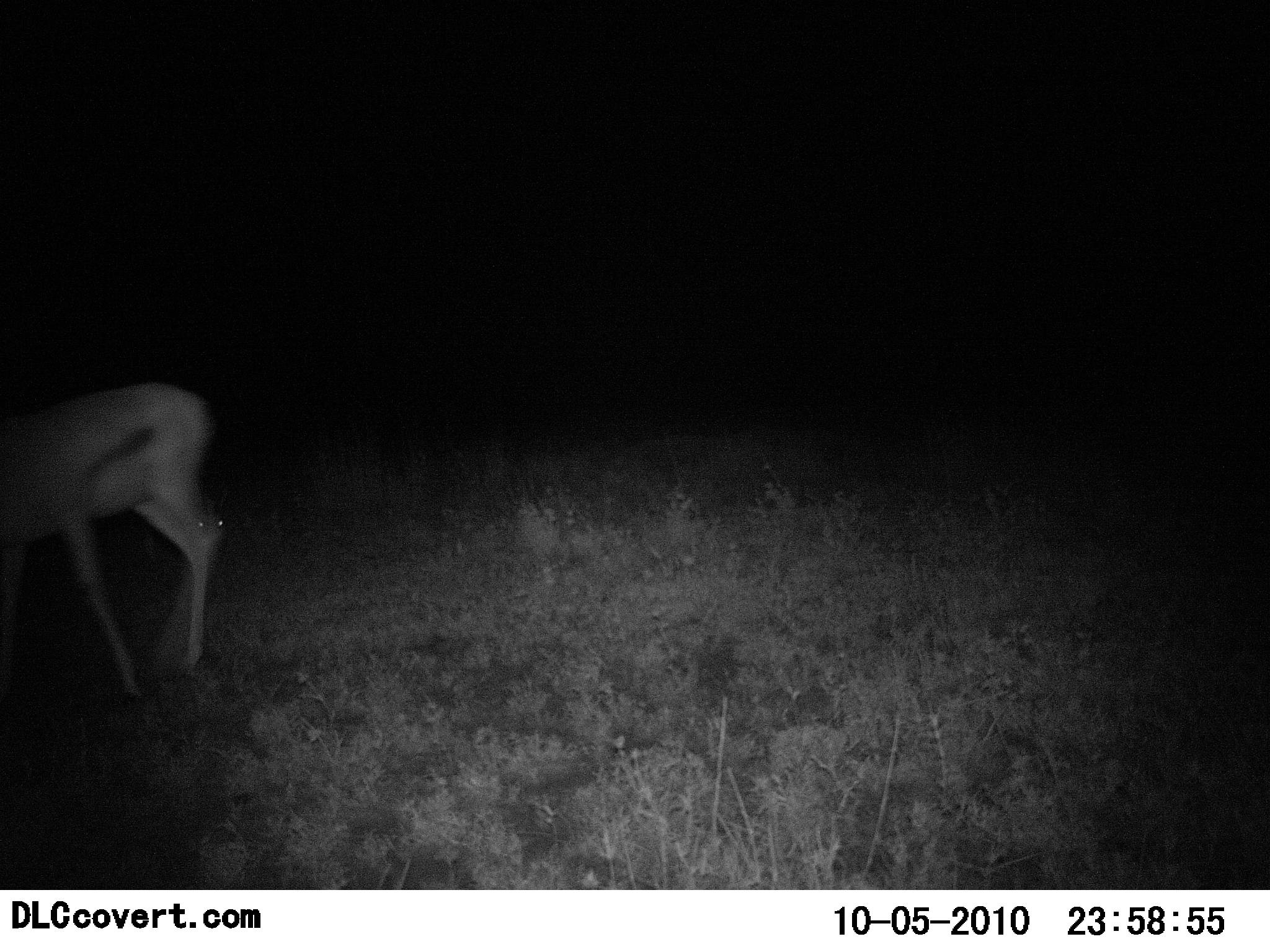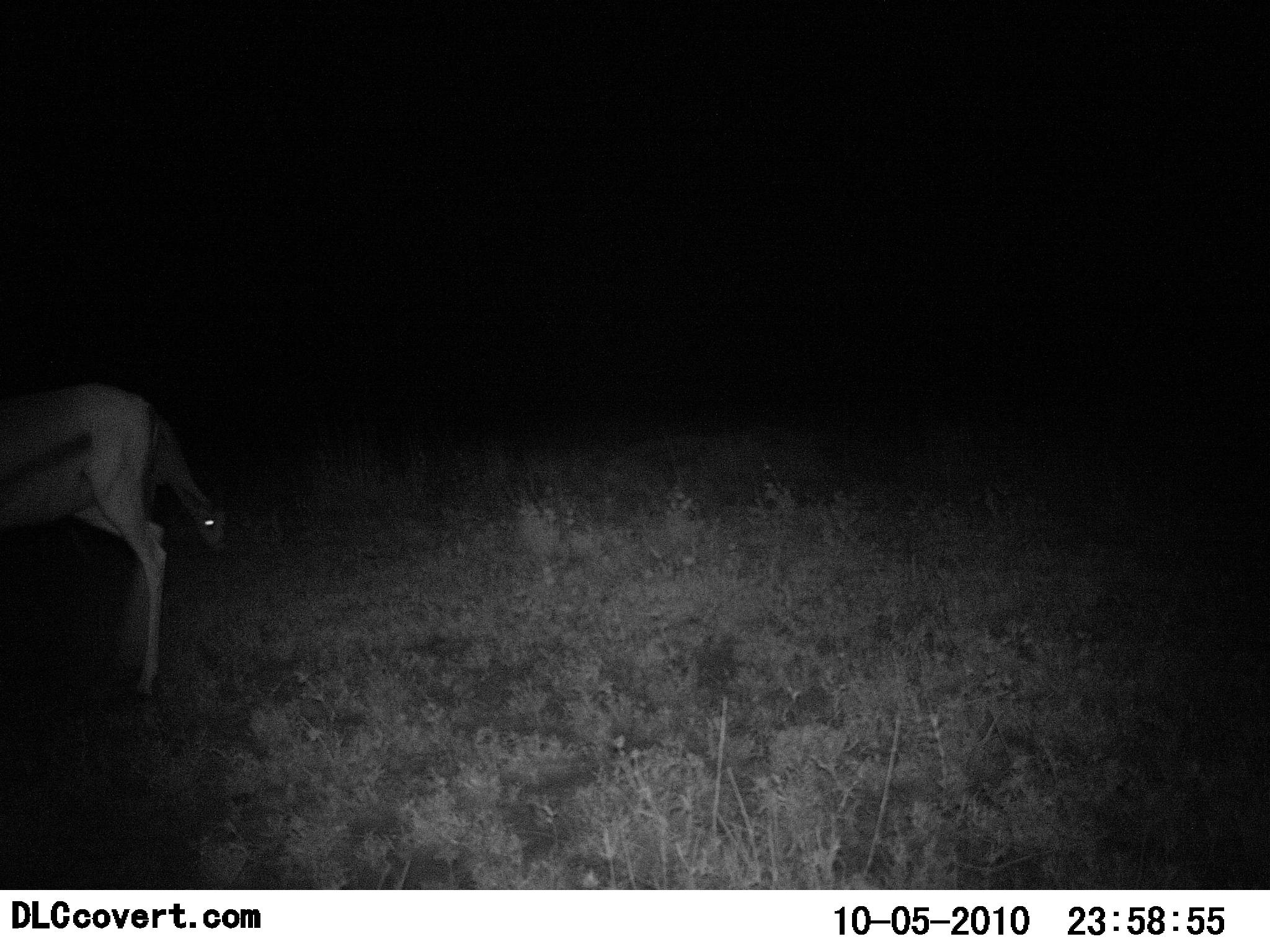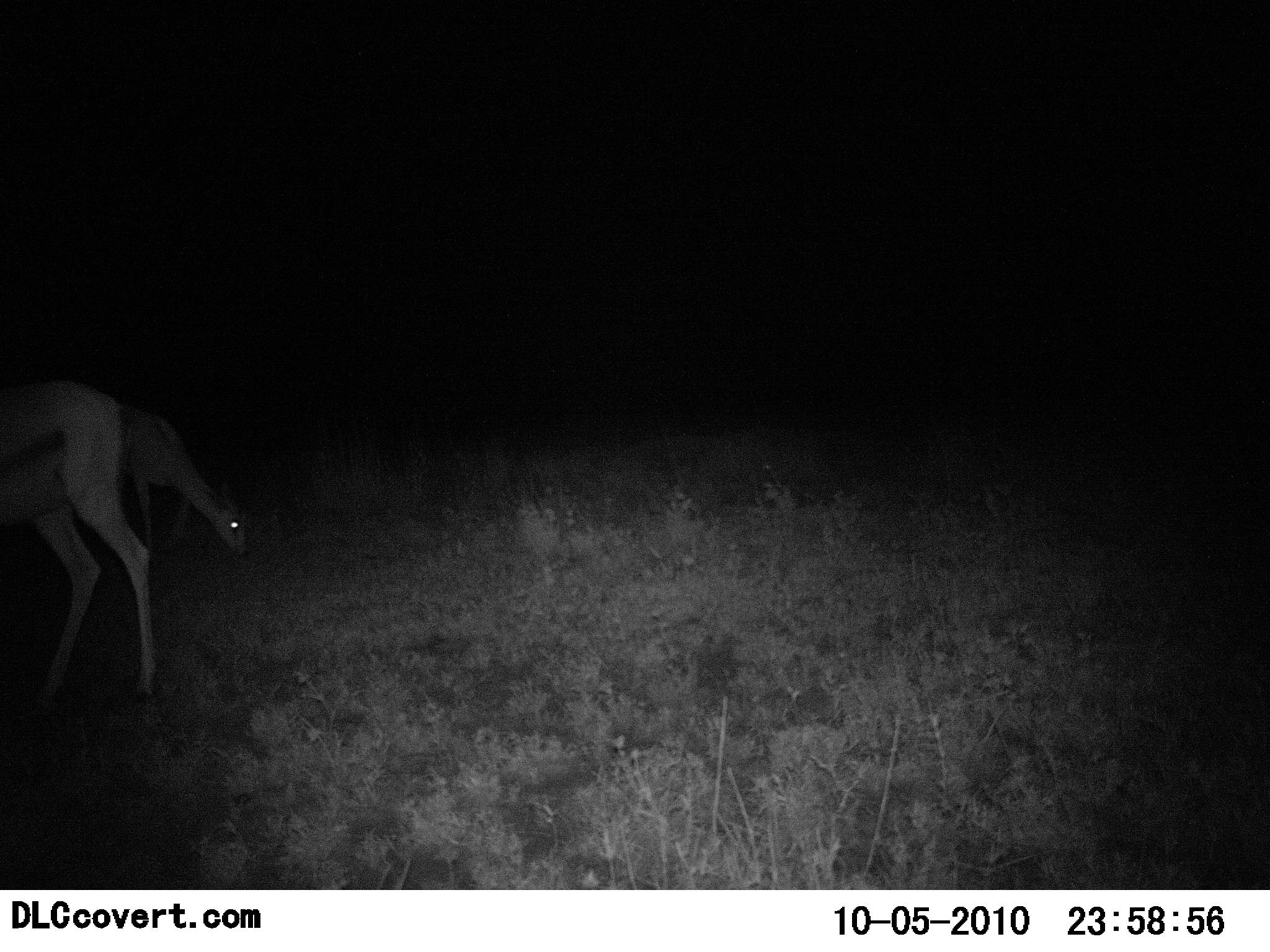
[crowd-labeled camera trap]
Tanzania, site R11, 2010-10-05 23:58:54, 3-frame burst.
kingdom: Animalia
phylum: Chordata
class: Mammalia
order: Artiodactyla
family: Bovidae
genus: Eudorcas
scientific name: Eudorcas thomsonii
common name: thomson's gazelle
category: gazellethomsons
Gazellethomsons (thomson's gazelle) (Eudorcas thomsonii), count 2. Behavior (volunteer vote fractions): standing 31%, resting 0%, moving 54%, interacting 0%. Young present (vote fraction): 0%. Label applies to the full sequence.